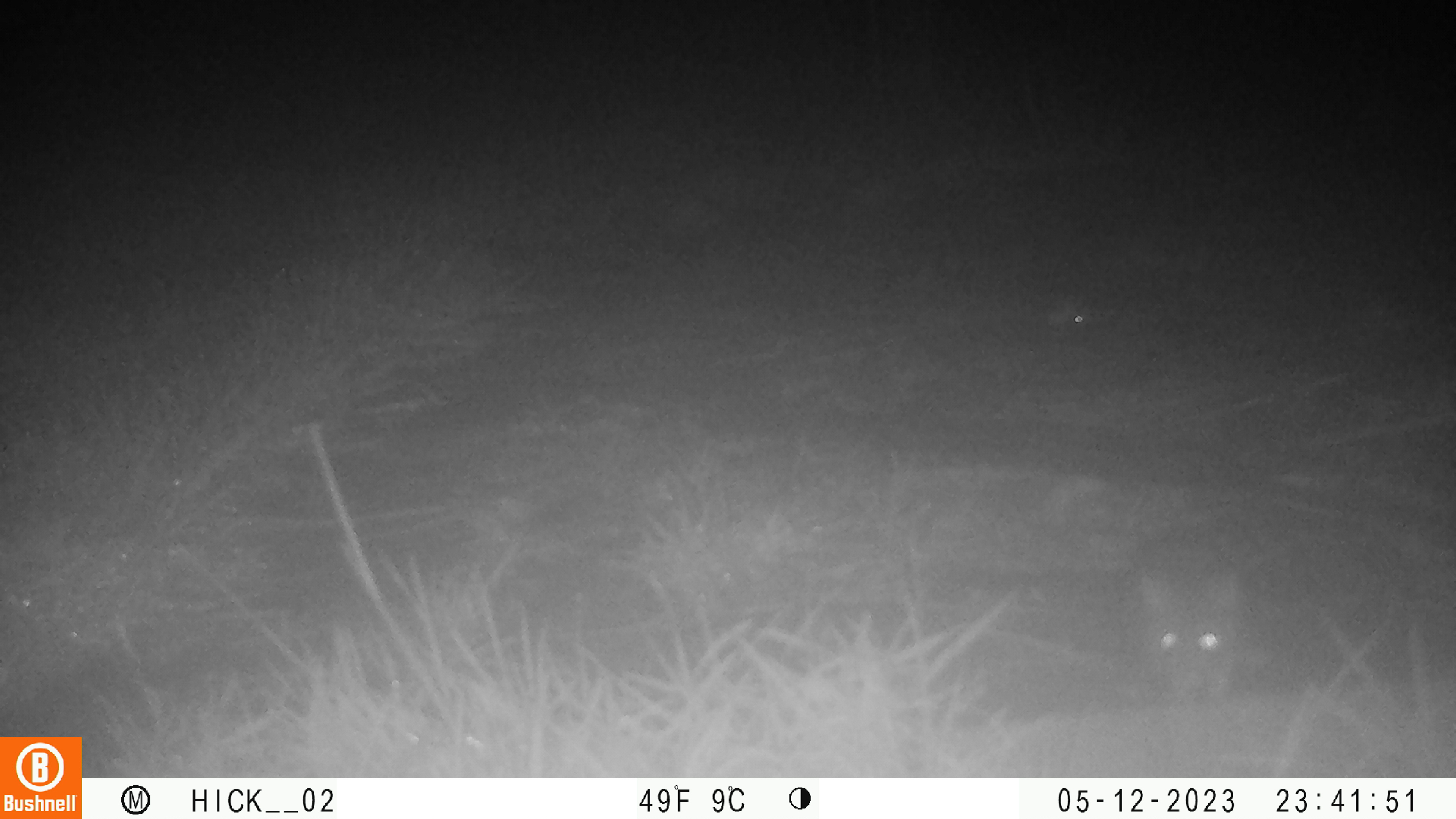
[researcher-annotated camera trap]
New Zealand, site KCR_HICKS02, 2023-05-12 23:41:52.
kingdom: Animalia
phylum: Chordata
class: Mammalia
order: Rodentia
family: Muridae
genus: Rattus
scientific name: Rattus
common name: rat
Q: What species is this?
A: Rat (Rattus).